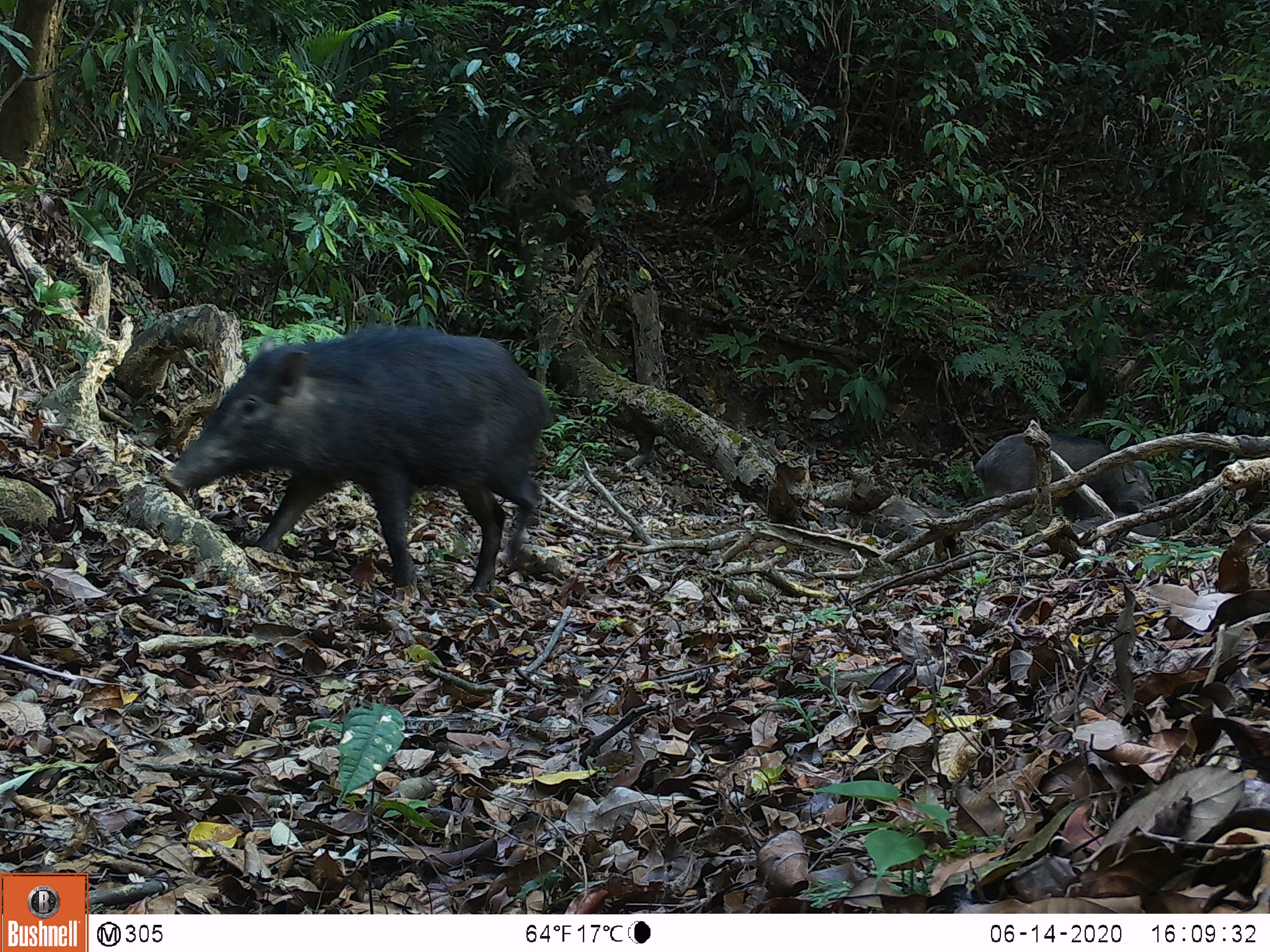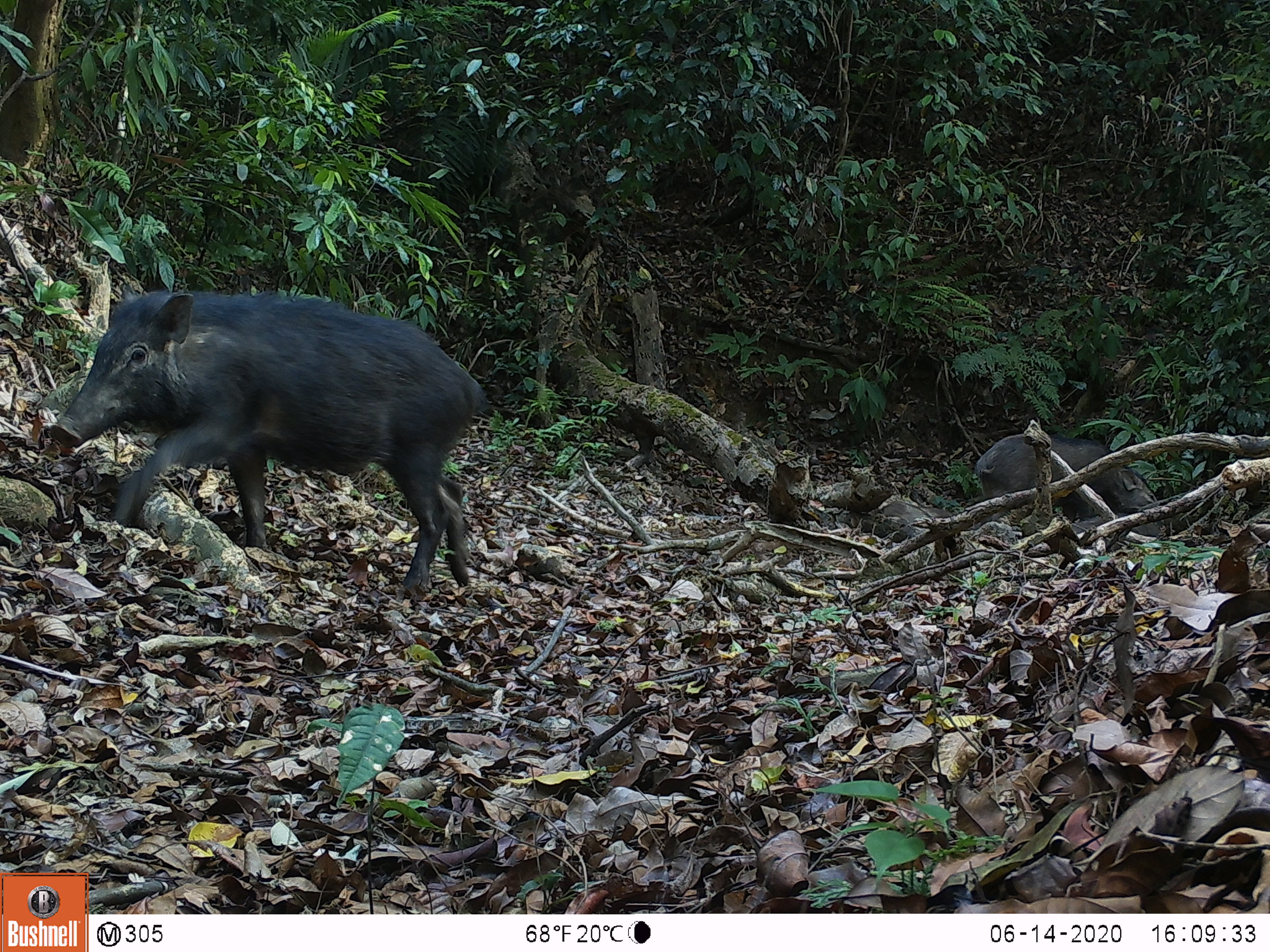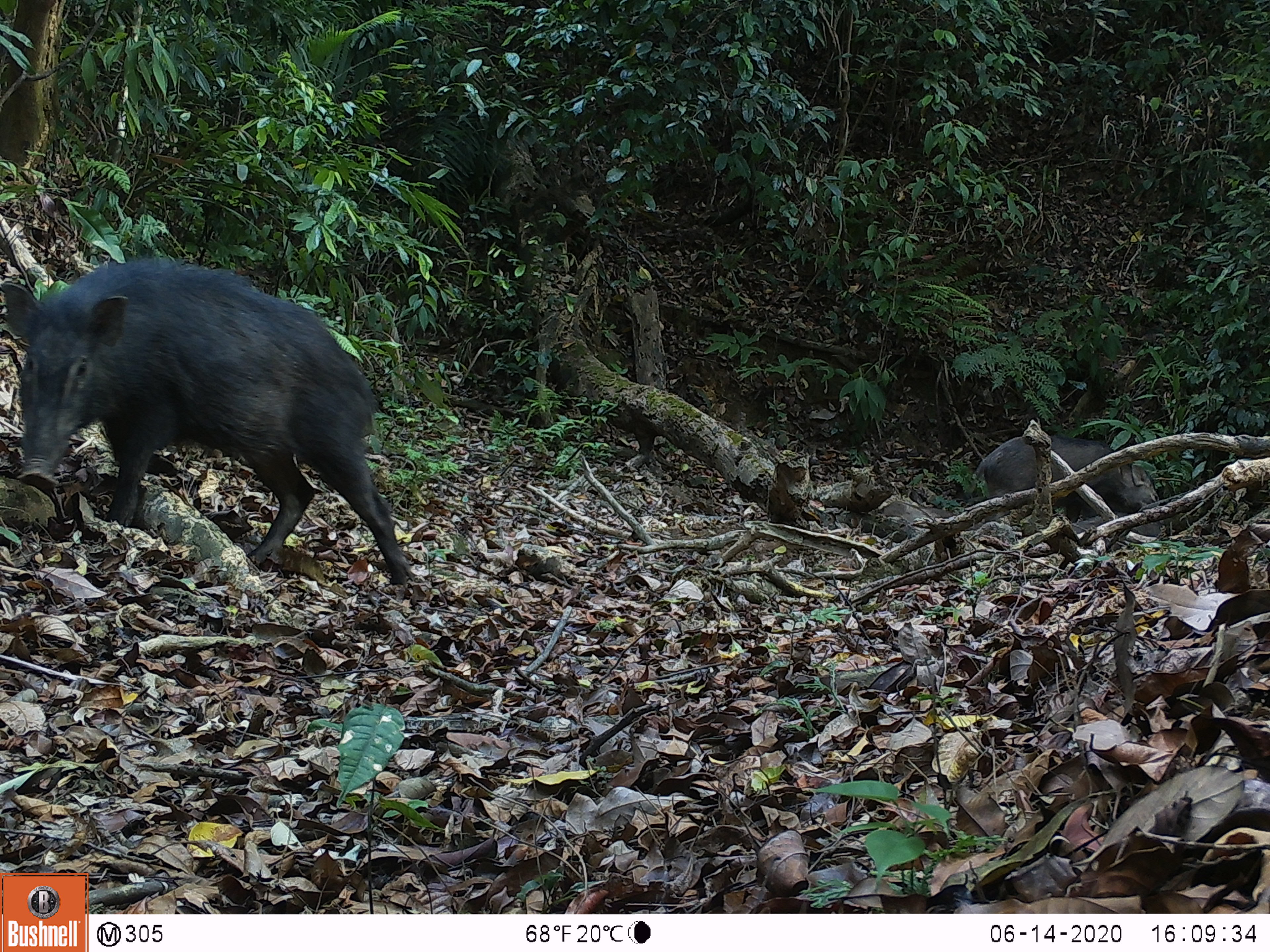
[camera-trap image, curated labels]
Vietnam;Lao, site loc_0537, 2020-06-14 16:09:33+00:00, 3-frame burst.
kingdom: Animalia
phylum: Chordata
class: Mammalia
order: Artiodactyla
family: Suidae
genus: Sus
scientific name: Sus scrofa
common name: eurasian wild pig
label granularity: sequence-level